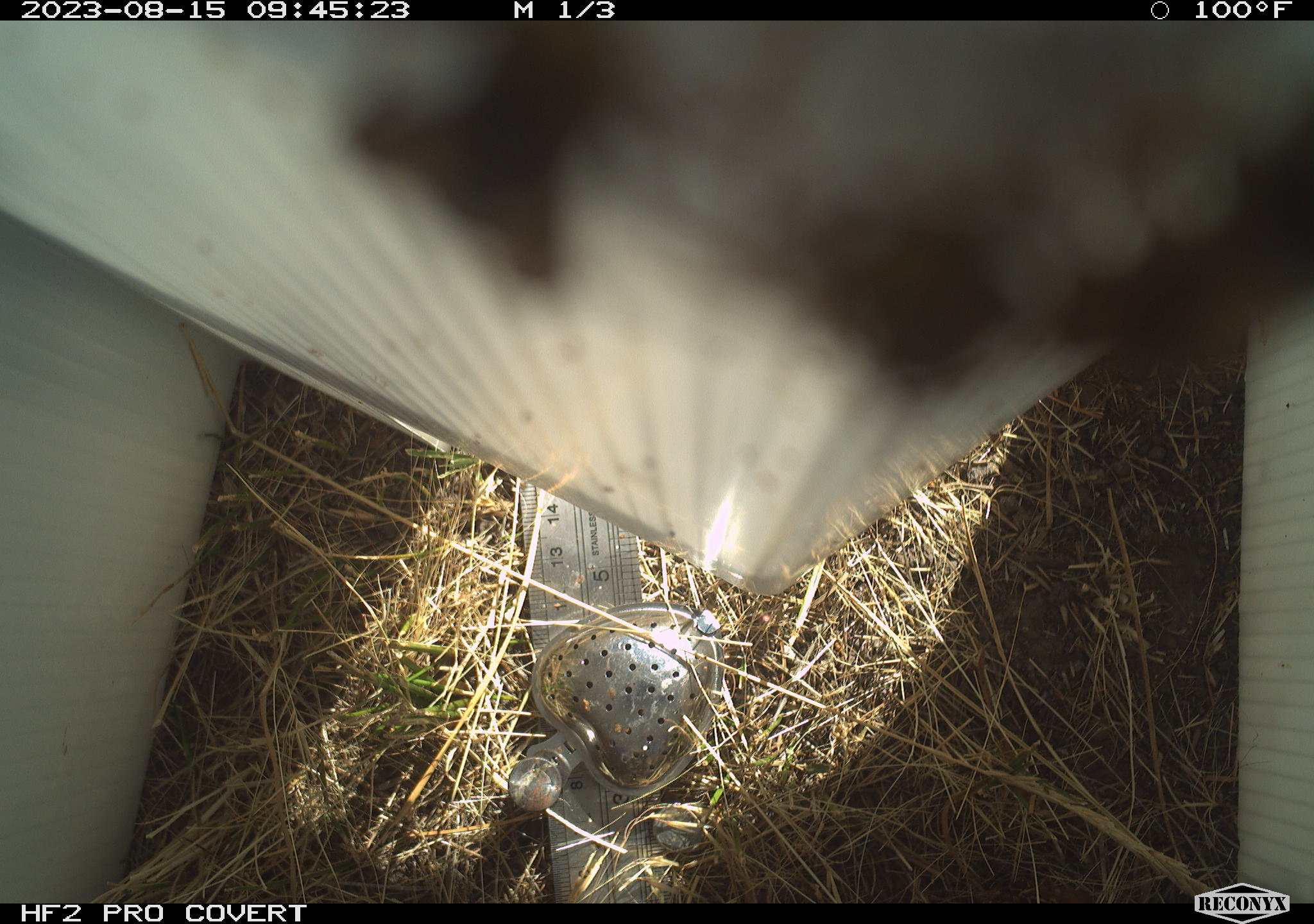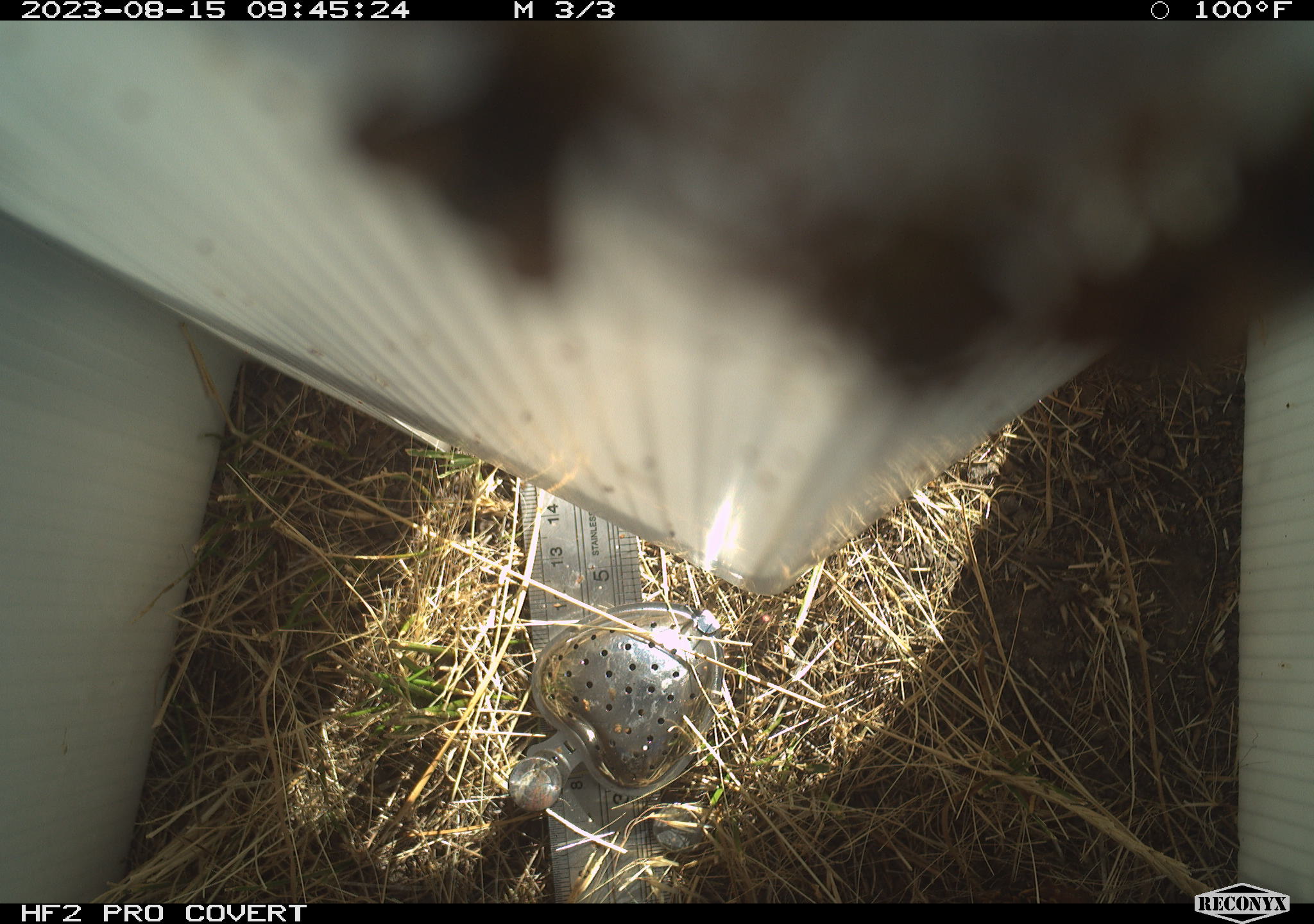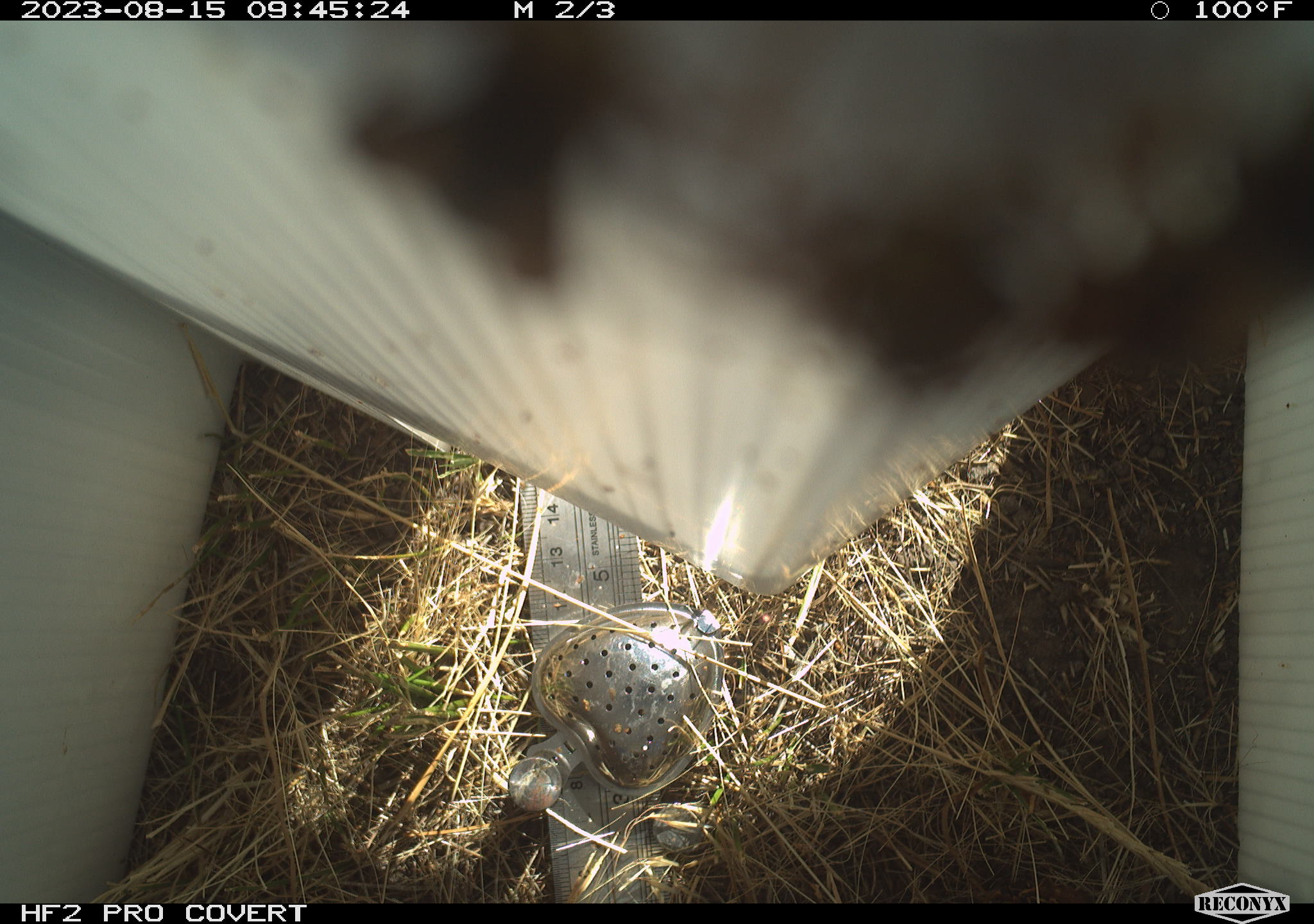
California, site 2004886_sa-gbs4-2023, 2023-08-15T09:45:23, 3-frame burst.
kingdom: Animalia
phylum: Arthropoda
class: Insecta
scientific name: Insecta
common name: insect